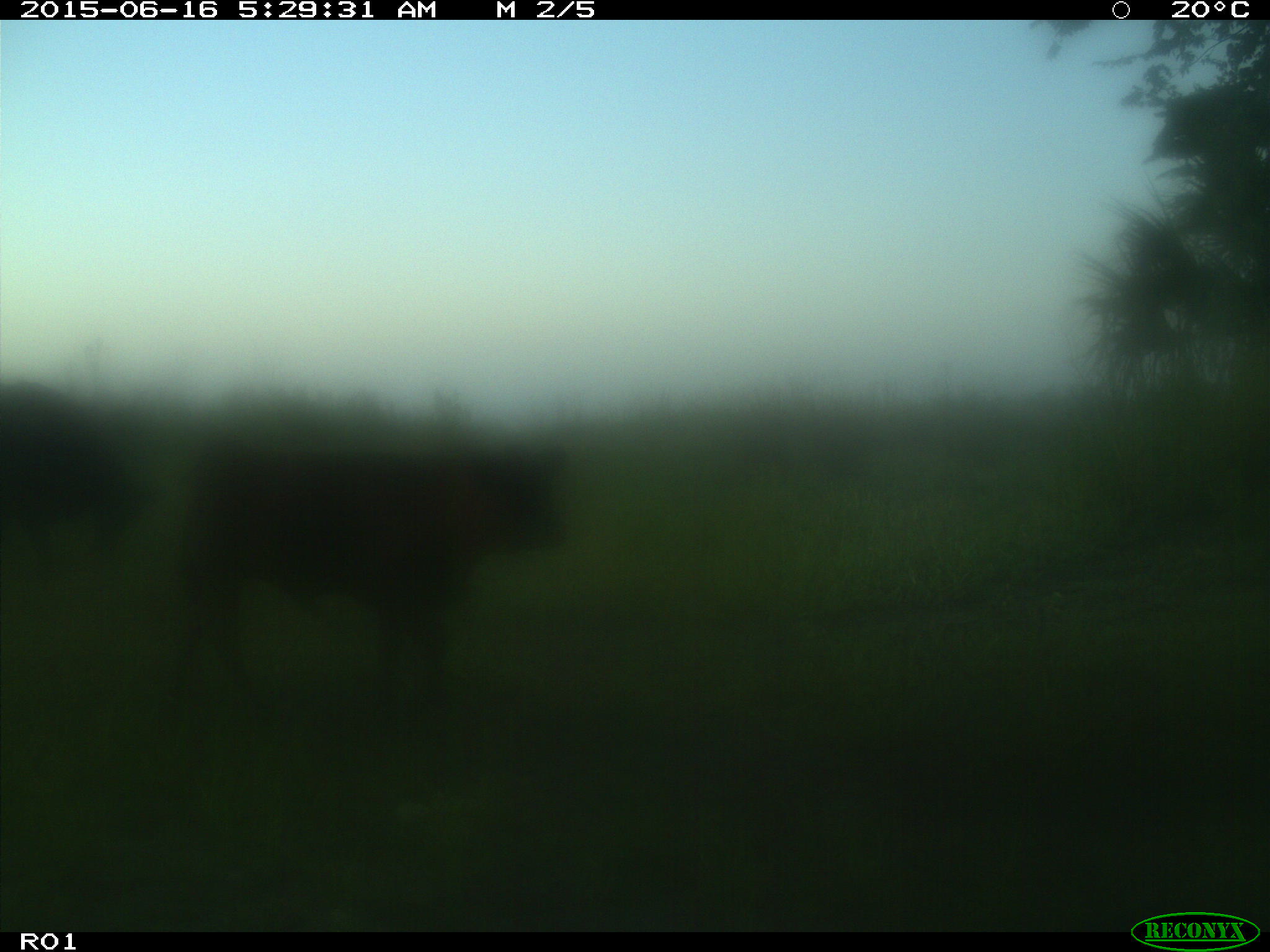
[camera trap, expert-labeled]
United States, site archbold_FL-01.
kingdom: Animalia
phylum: Chordata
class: Mammalia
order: Artiodactyla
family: Bovidae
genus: Bos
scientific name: Bos taurus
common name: domestic cow